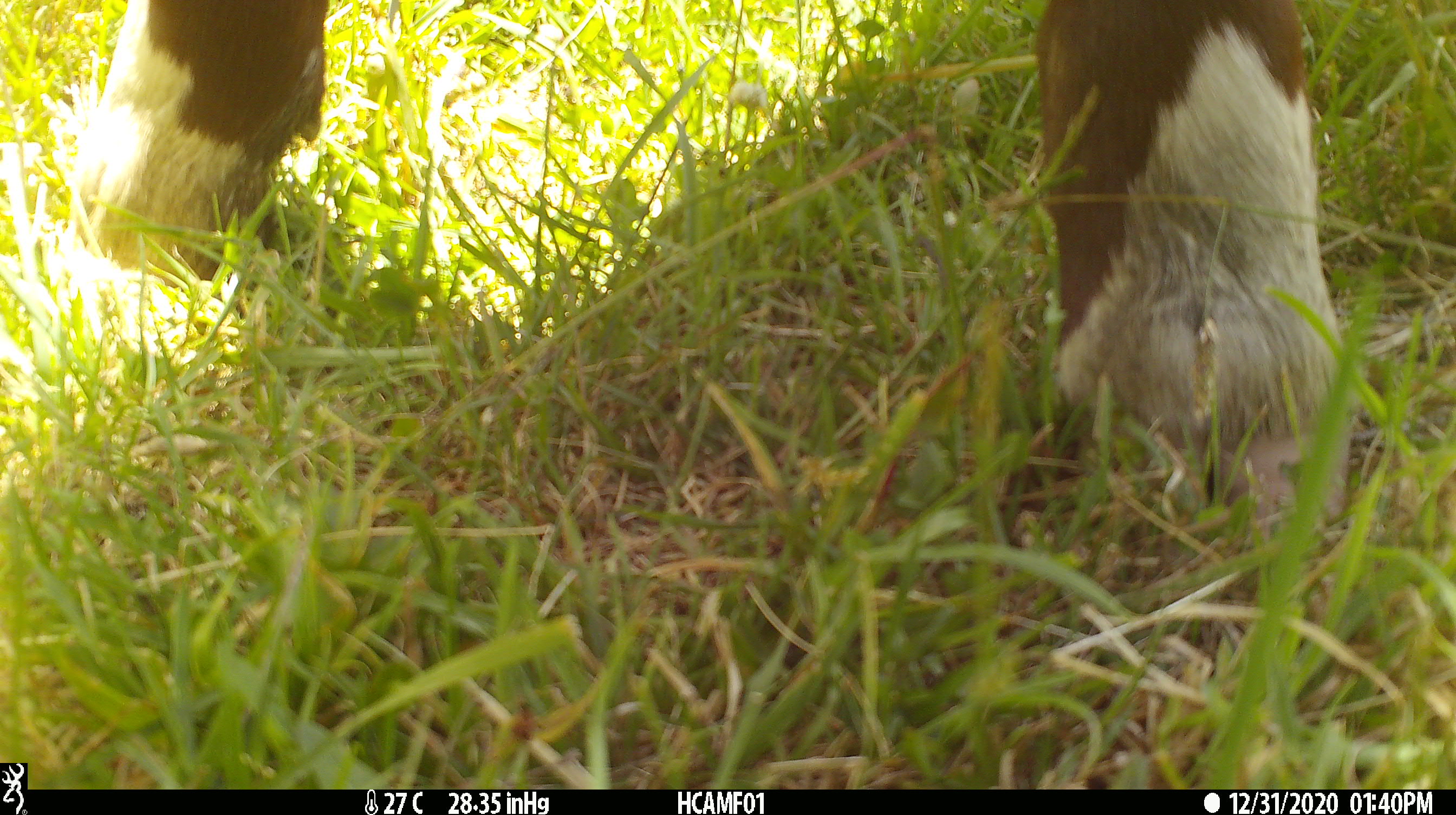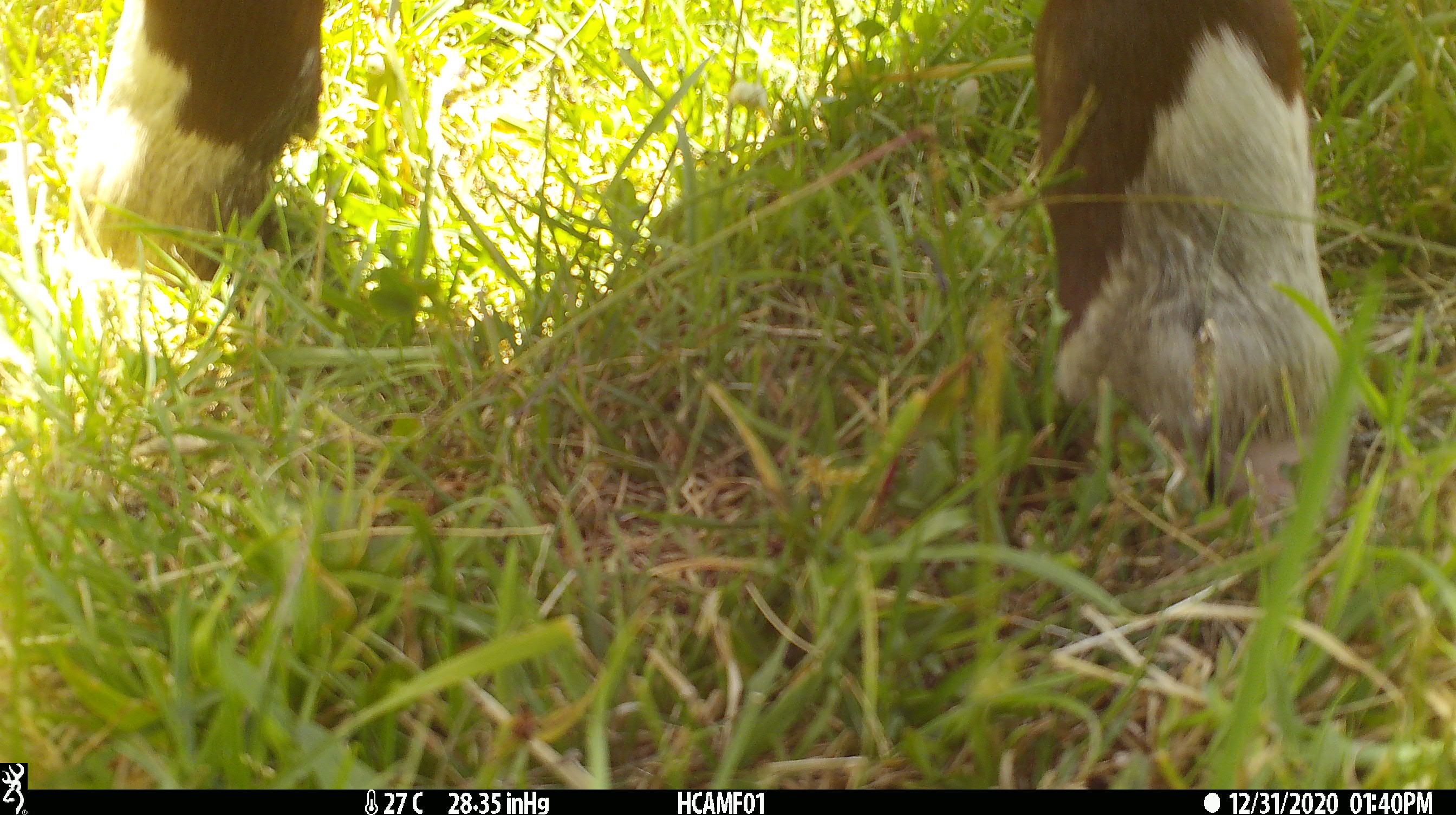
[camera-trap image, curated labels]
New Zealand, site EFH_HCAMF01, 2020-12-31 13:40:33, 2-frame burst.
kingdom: Animalia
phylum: Chordata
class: Mammalia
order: Artiodactyla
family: Bovidae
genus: Bos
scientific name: Bos taurus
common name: domestic cow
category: cow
Cow (domestic cow) (Bos taurus).